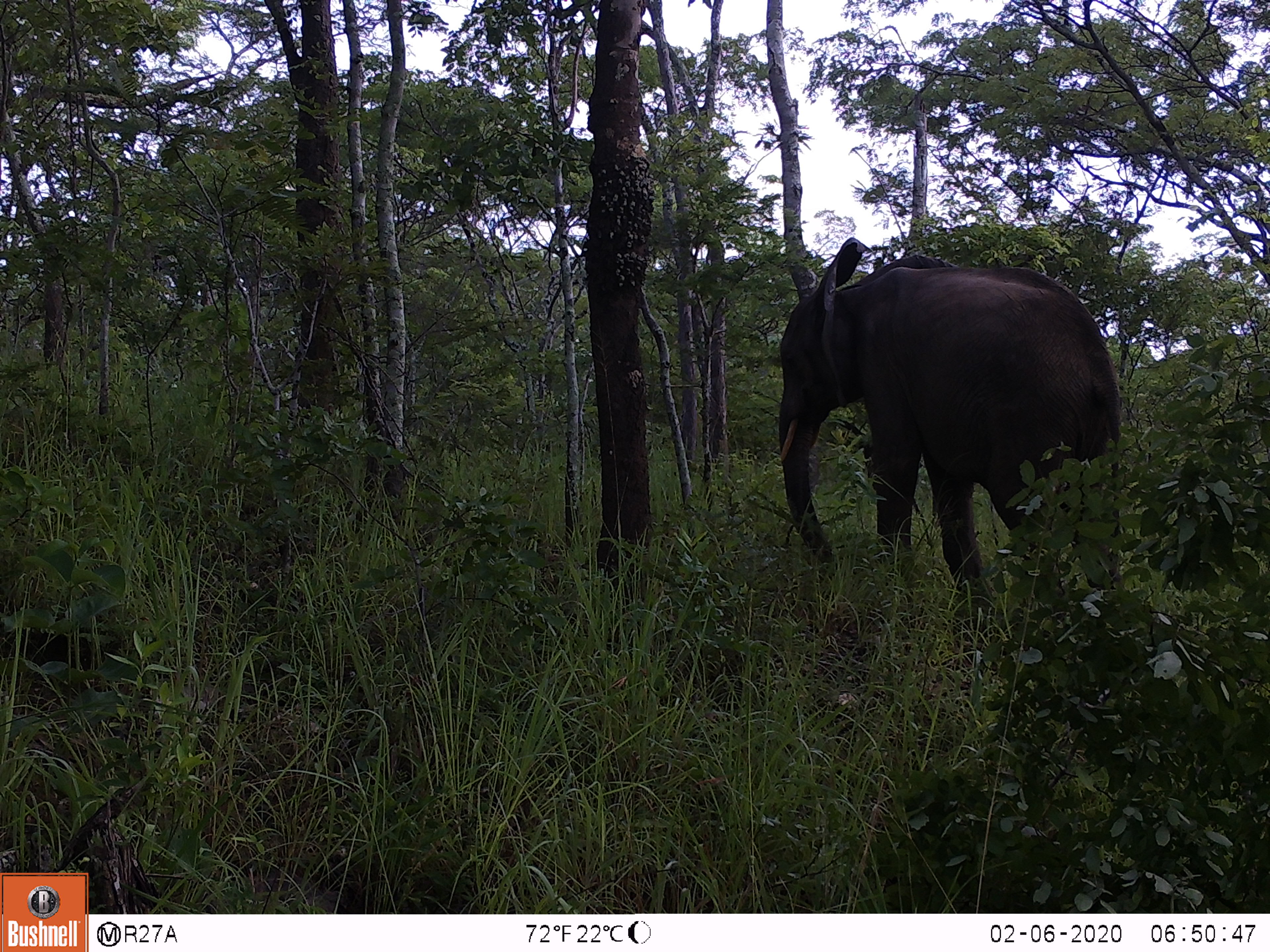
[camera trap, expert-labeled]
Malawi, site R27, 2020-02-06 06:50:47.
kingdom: Animalia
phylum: Chordata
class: Mammalia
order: Proboscidea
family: Elephantidae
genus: Loxodonta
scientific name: Loxodonta africana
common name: african savanna elephant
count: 1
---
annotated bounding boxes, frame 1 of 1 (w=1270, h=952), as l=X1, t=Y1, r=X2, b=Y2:
african savanna elephant: l=758, t=230, r=1132, b=617